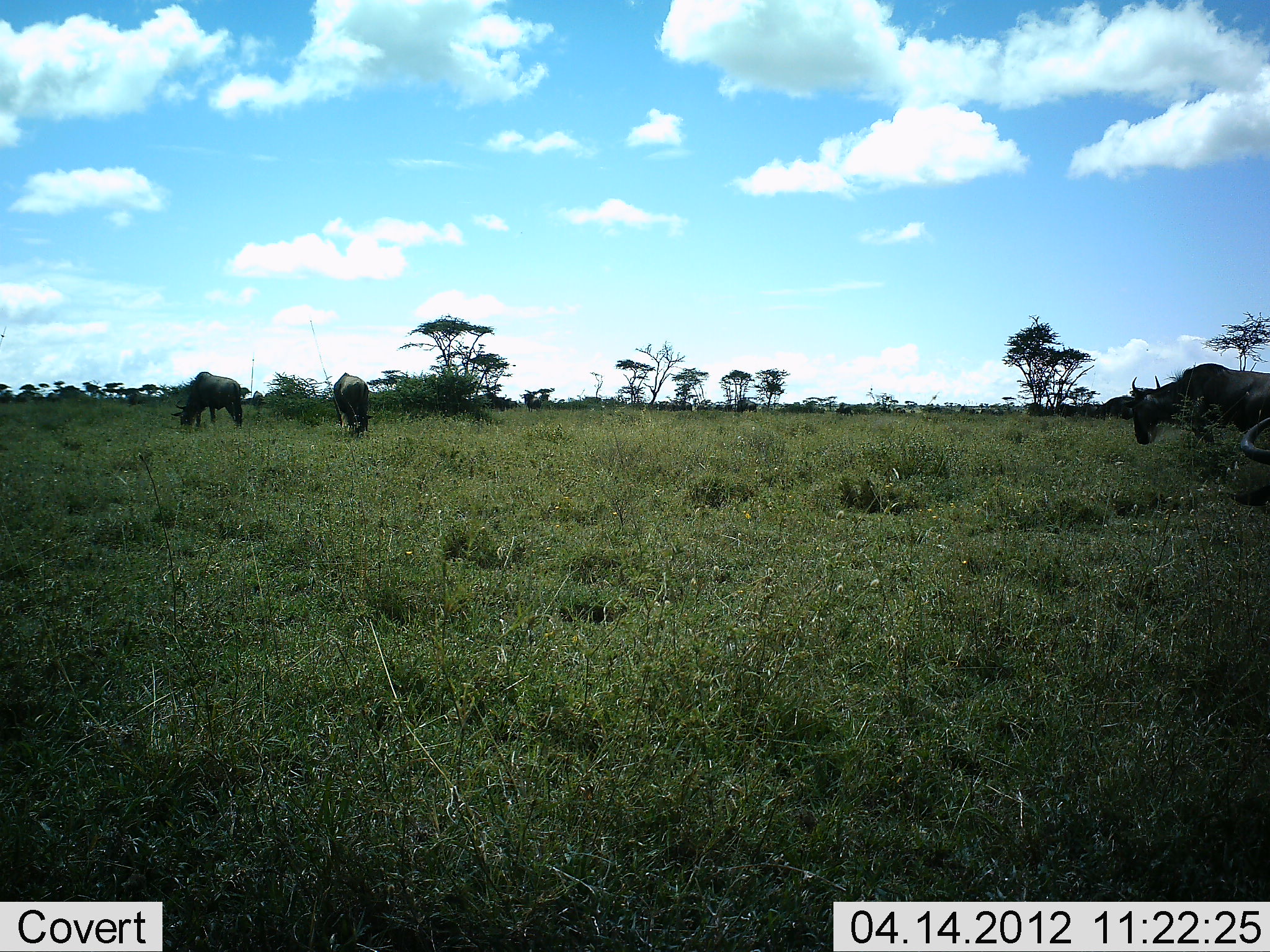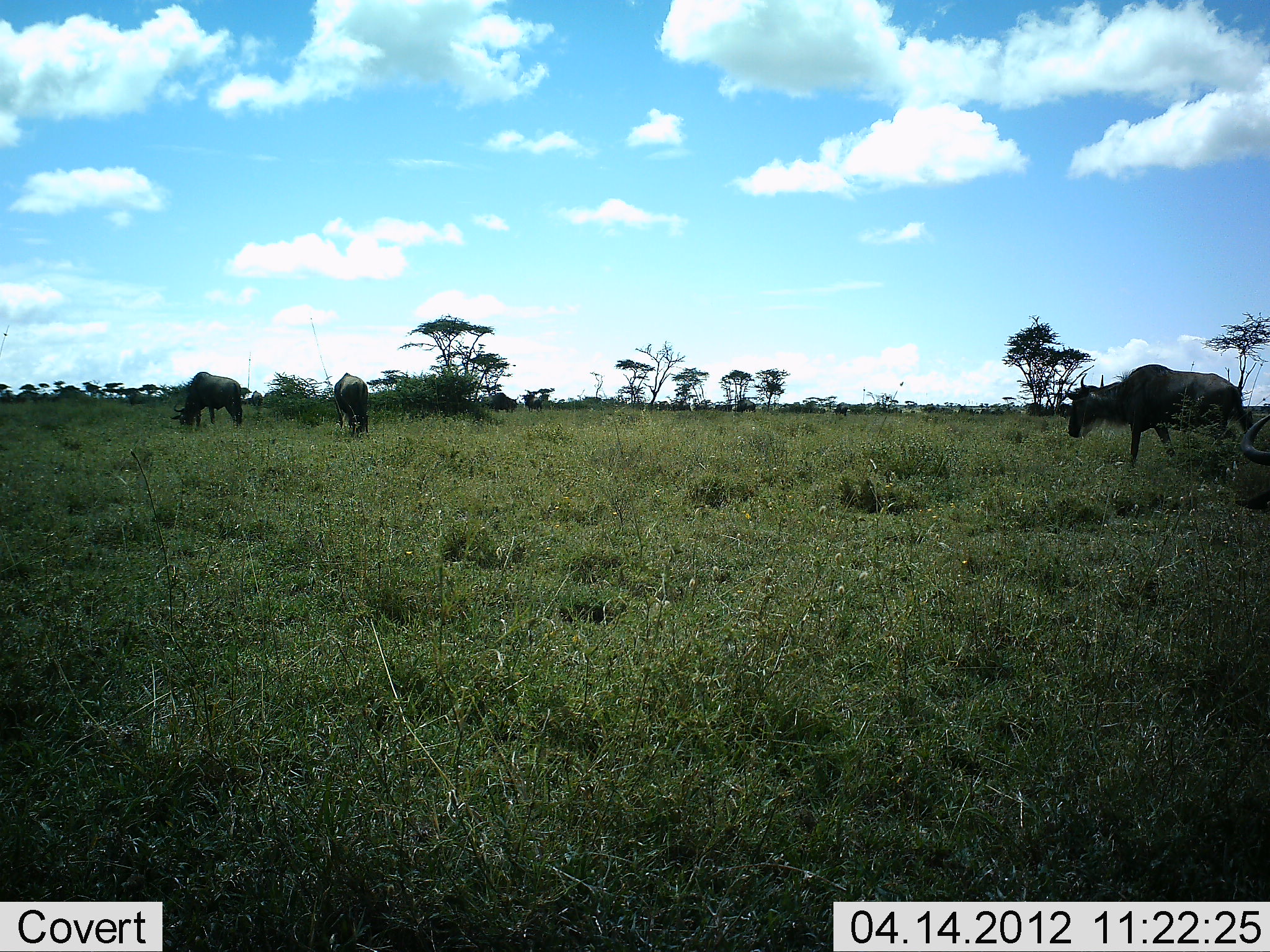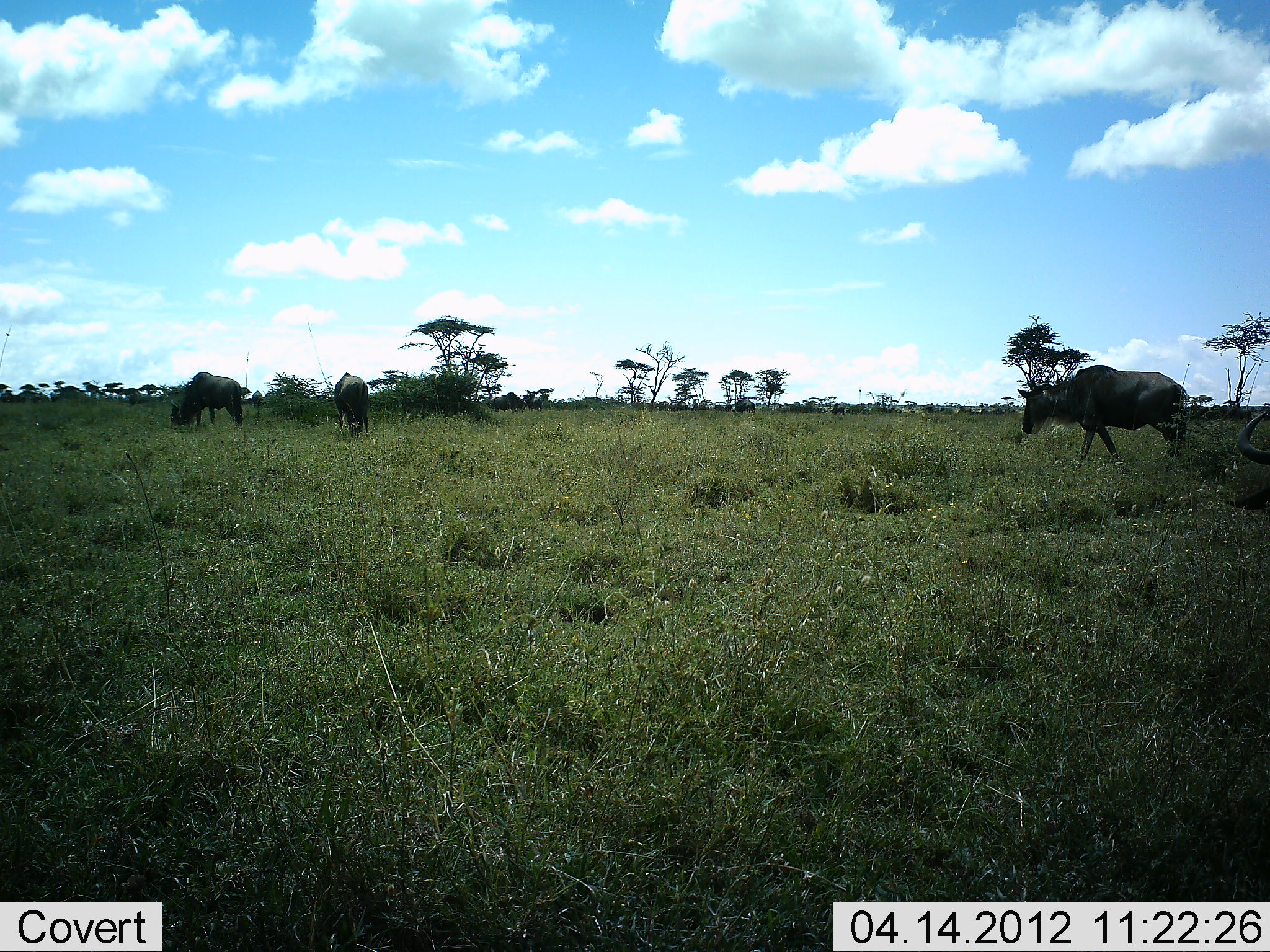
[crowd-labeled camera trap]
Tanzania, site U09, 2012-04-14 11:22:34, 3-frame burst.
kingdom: Animalia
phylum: Chordata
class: Mammalia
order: Artiodactyla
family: Bovidae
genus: Connochaetes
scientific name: Connochaetes taurinus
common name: blue wildebeest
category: wildebeest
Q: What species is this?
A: Wildebeest (blue wildebeest) (Connochaetes taurinus).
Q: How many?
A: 5.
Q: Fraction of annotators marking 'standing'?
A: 67%.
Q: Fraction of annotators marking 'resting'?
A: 17%.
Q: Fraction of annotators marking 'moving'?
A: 83%.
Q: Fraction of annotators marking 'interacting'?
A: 0%.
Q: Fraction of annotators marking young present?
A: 0%.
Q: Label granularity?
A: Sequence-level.